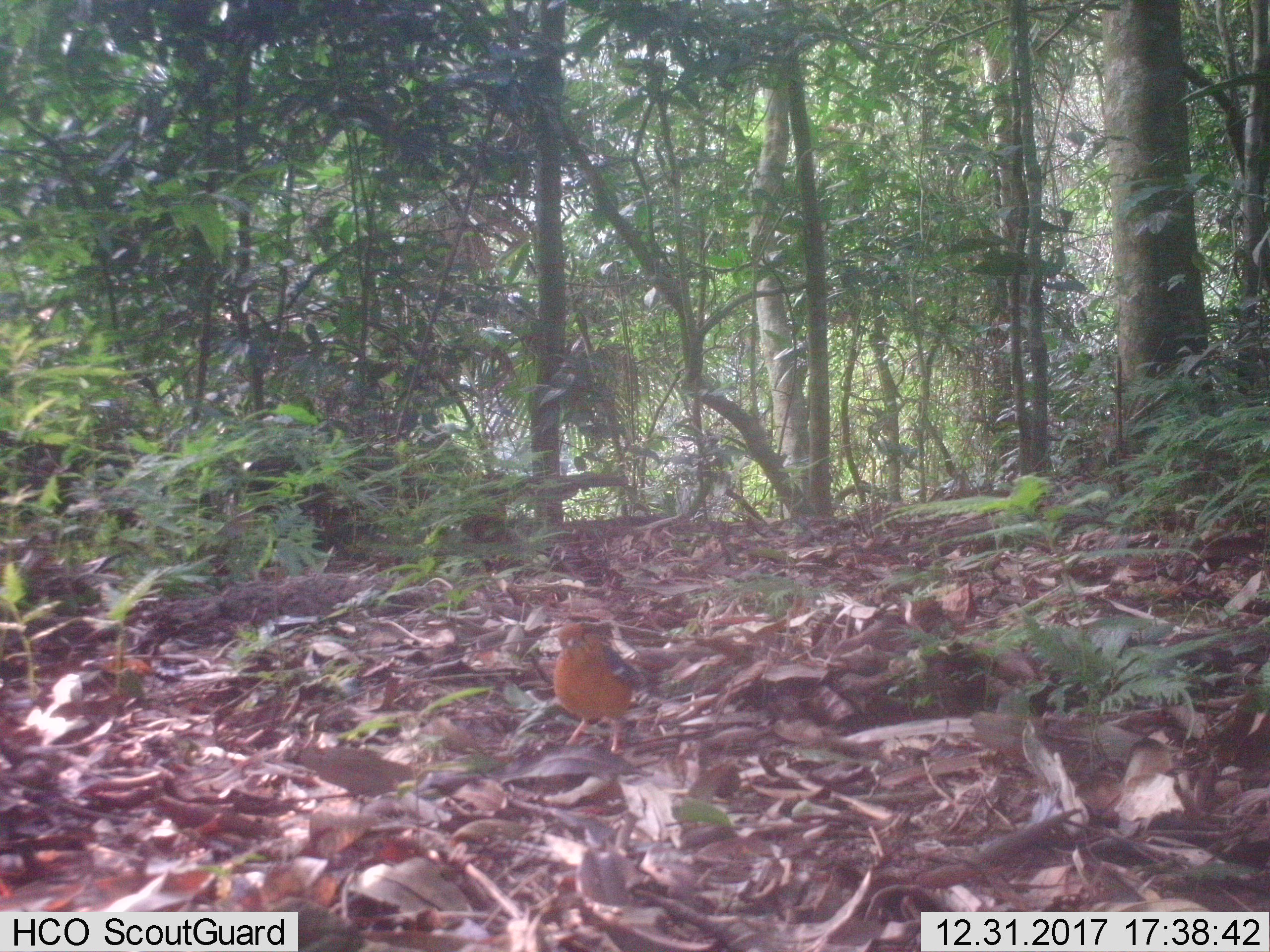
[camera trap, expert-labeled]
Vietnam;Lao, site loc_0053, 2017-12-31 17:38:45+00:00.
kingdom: Animalia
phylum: Chordata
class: Aves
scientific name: Aves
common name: bird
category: unidentified bird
Unidentified bird (bird) (Aves). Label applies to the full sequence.